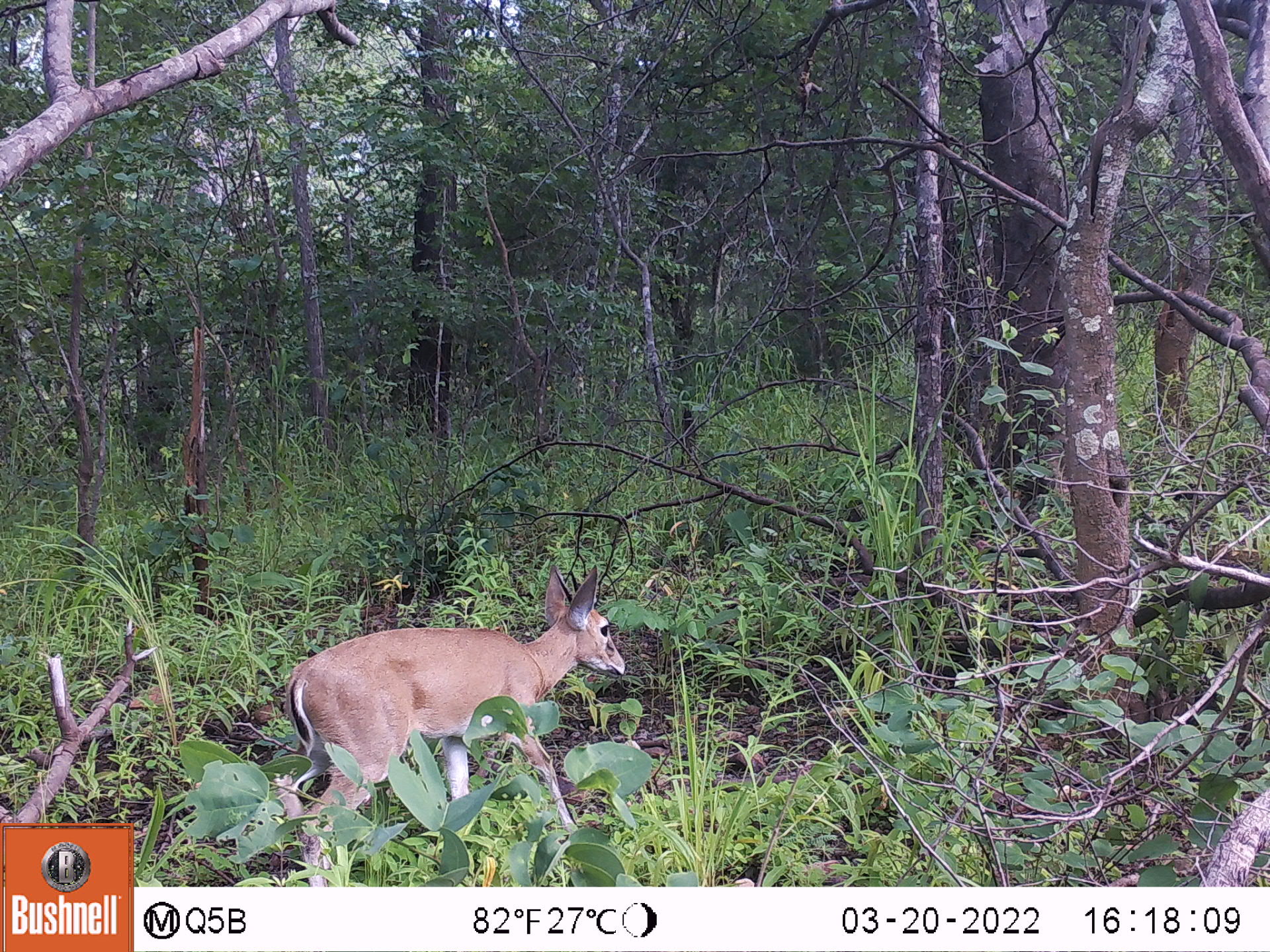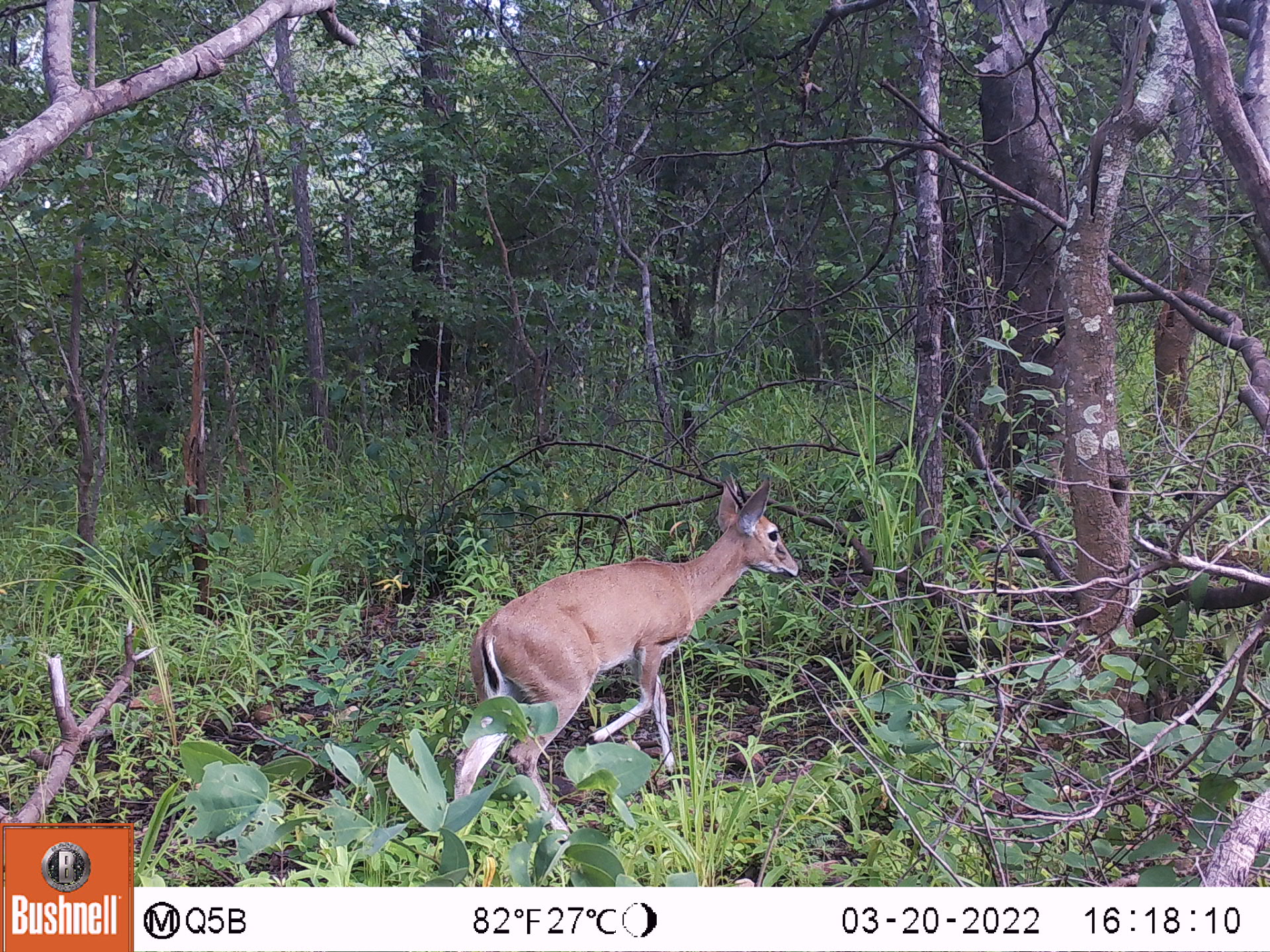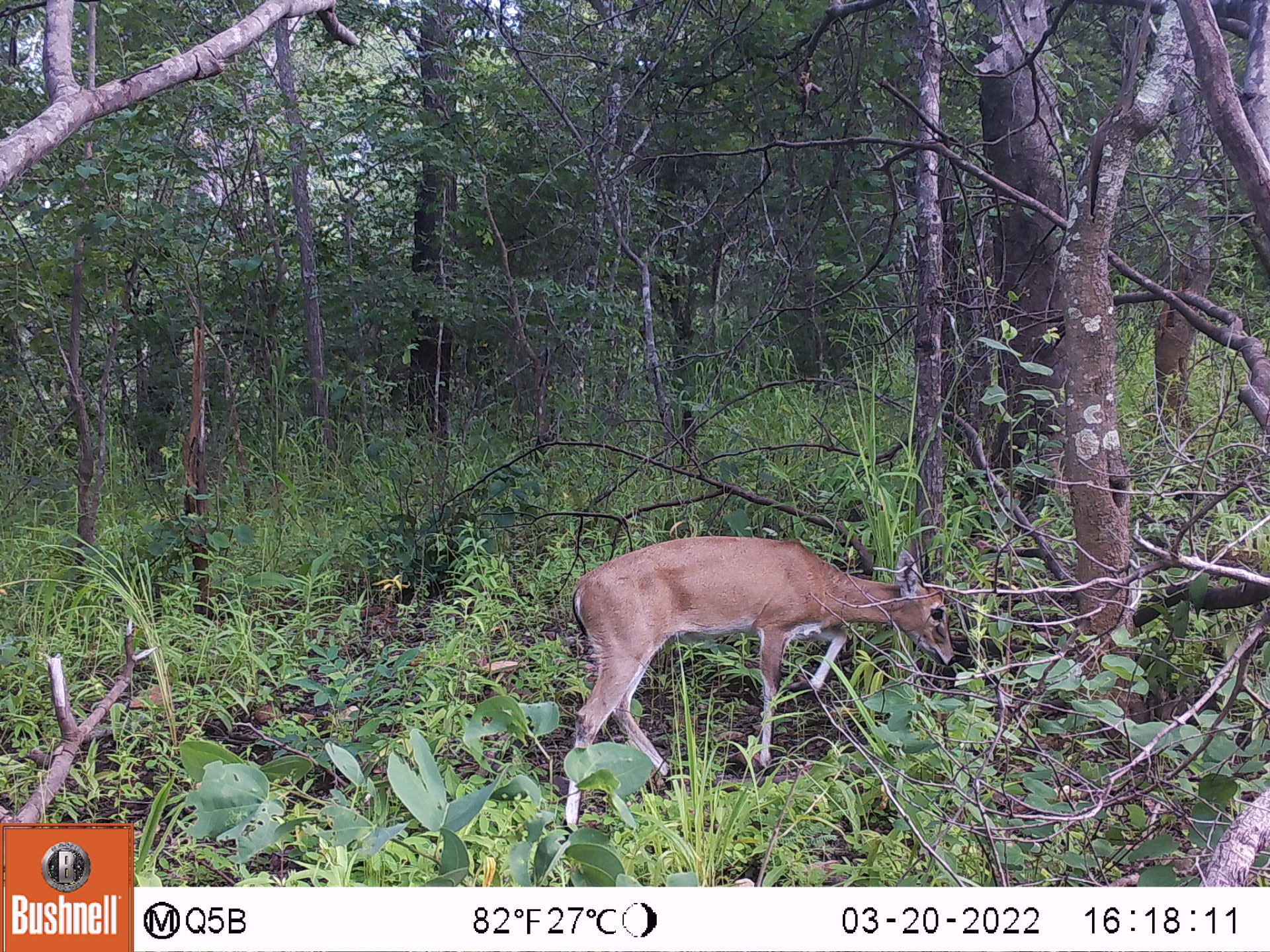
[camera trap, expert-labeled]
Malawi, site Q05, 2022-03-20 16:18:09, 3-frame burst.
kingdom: Animalia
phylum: Chordata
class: Mammalia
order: Artiodactyla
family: Bovidae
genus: Sylvicapra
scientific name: Sylvicapra grimmia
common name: common duiker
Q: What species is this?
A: Common duiker (Sylvicapra grimmia).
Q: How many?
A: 1.